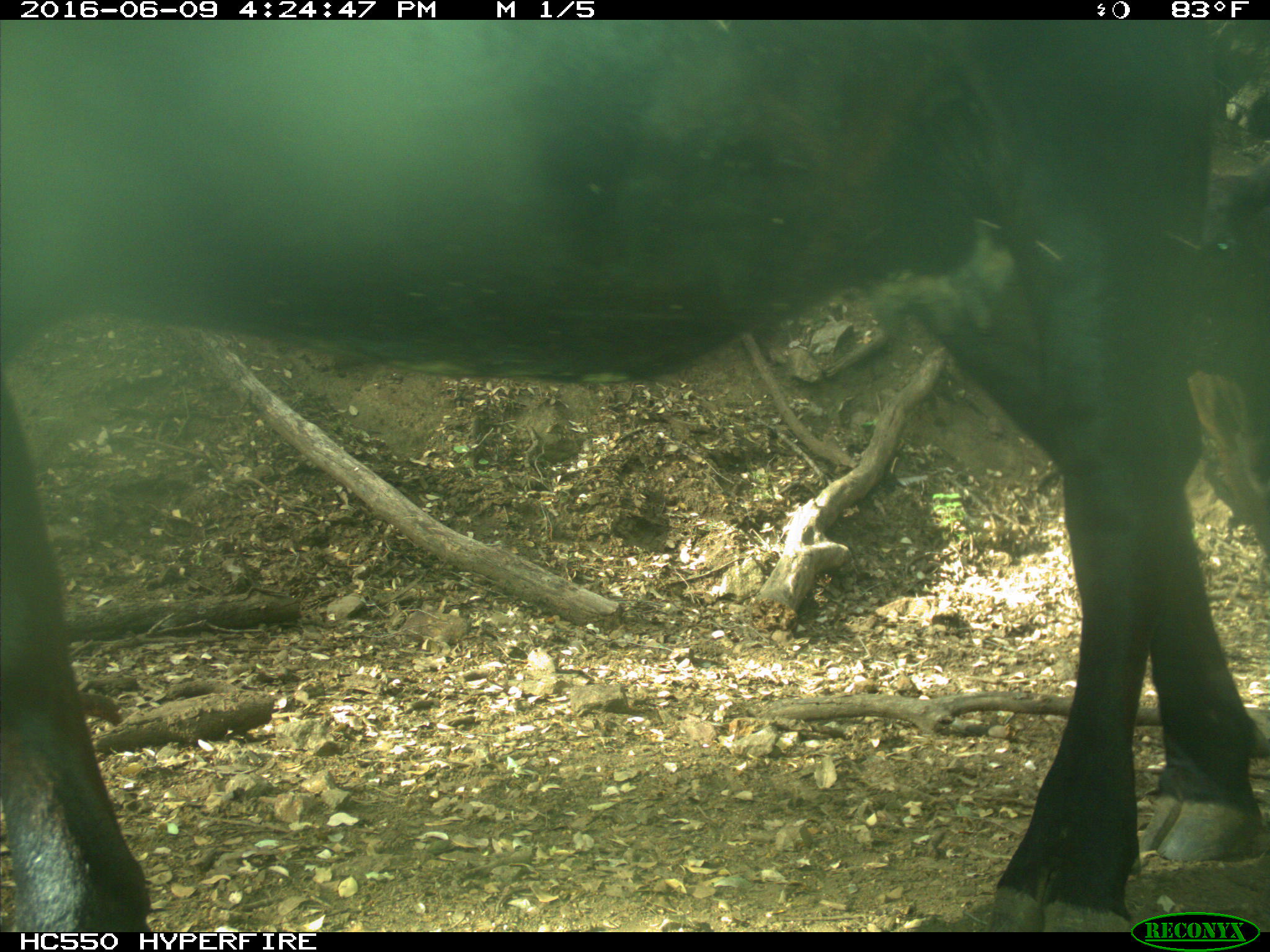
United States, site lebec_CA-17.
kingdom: Animalia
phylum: Chordata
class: Mammalia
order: Artiodactyla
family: Bovidae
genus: Bos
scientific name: Bos taurus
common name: domestic cow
Bos taurus (domestic cow).